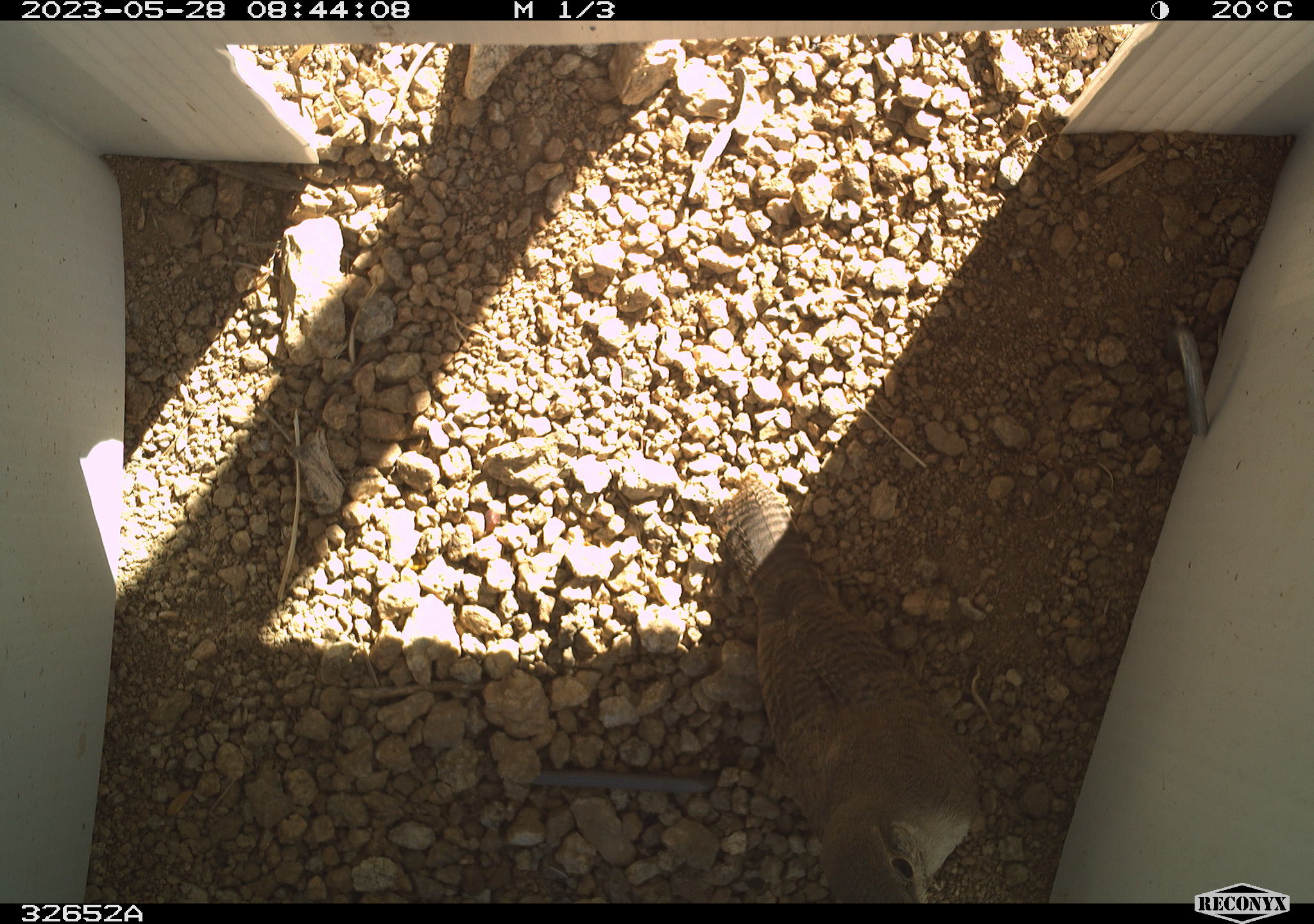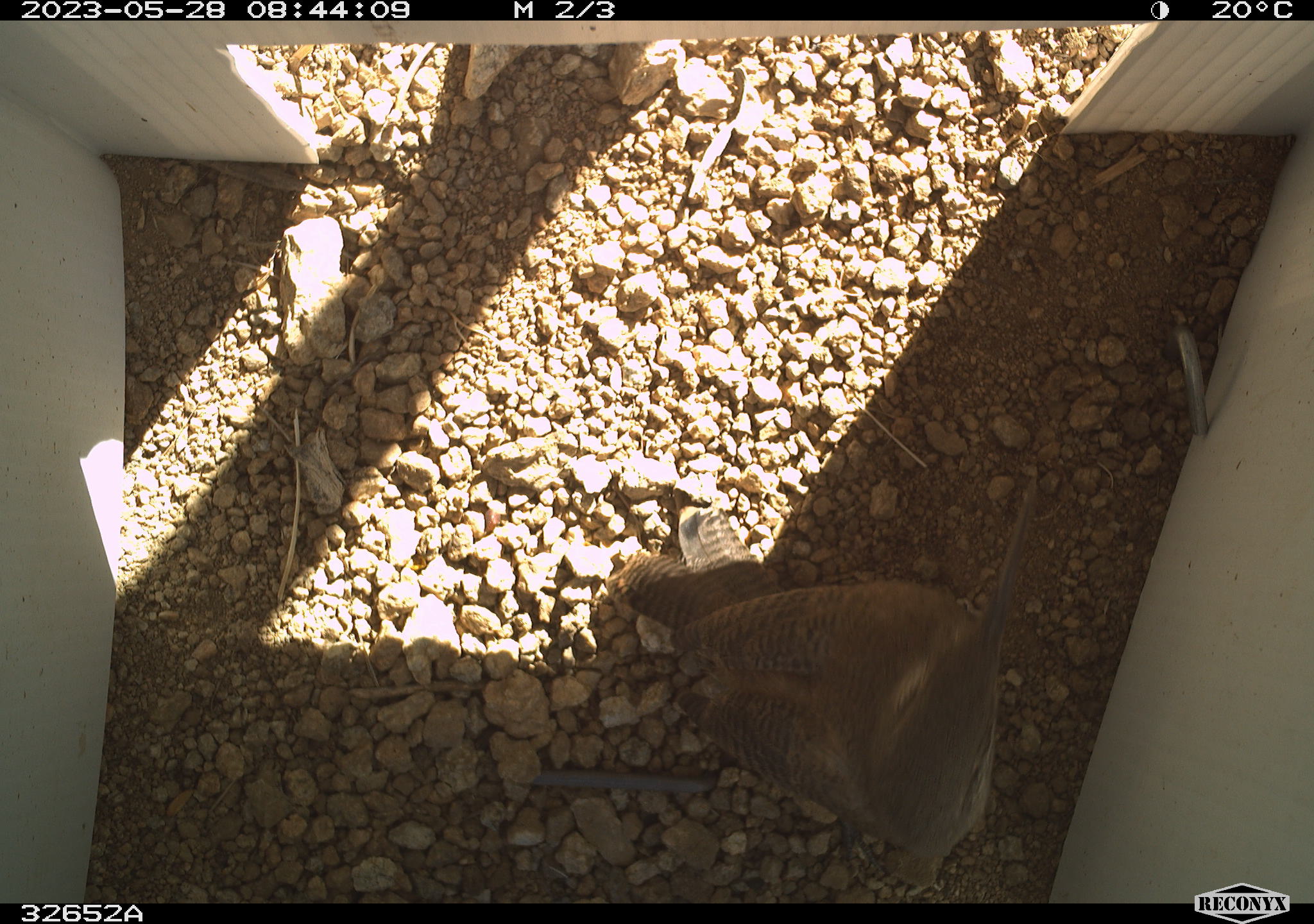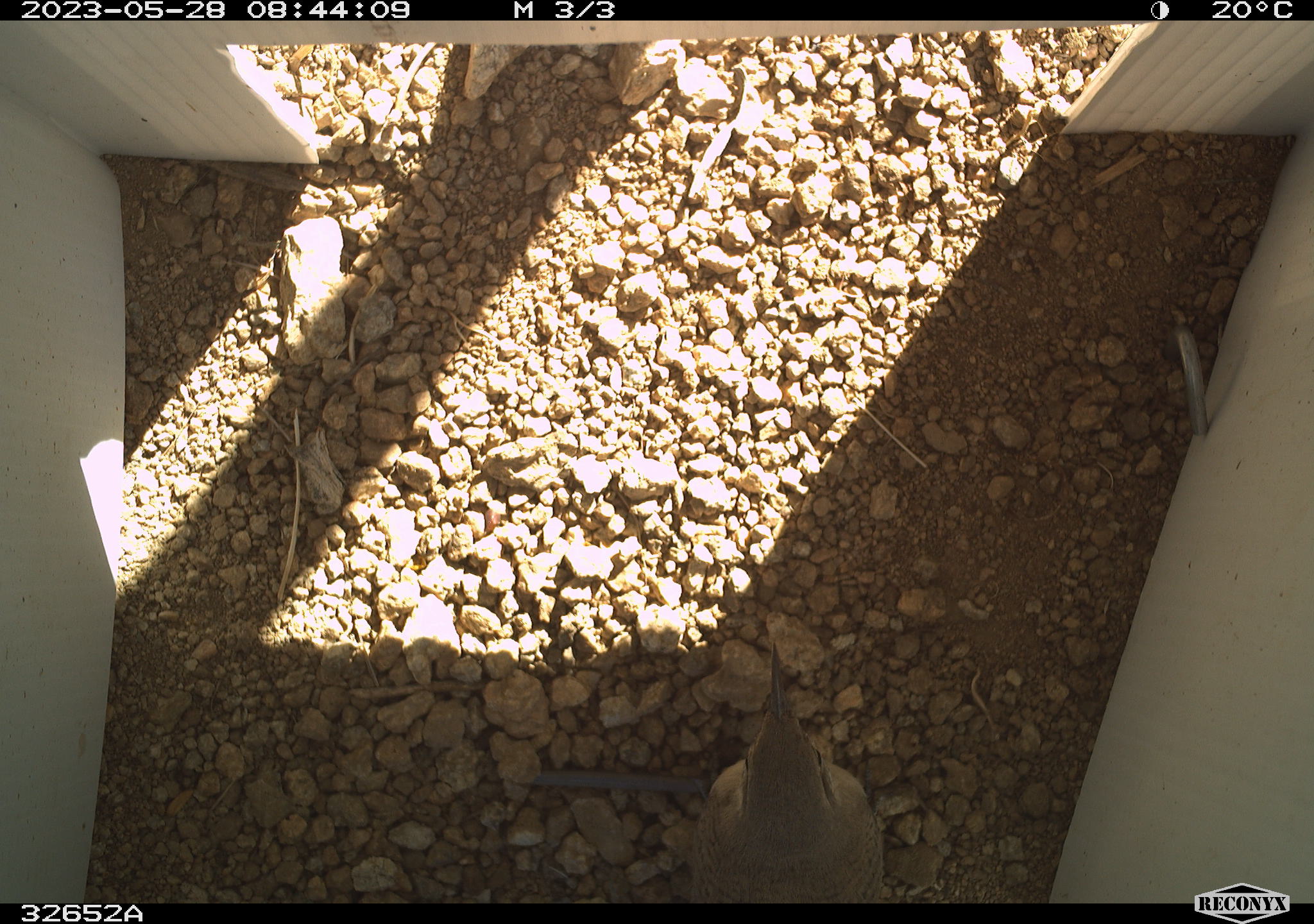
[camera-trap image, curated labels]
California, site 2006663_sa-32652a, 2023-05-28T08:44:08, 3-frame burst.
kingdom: Animalia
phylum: Chordata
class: Aves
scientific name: Aves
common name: bird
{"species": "bird (Aves)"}